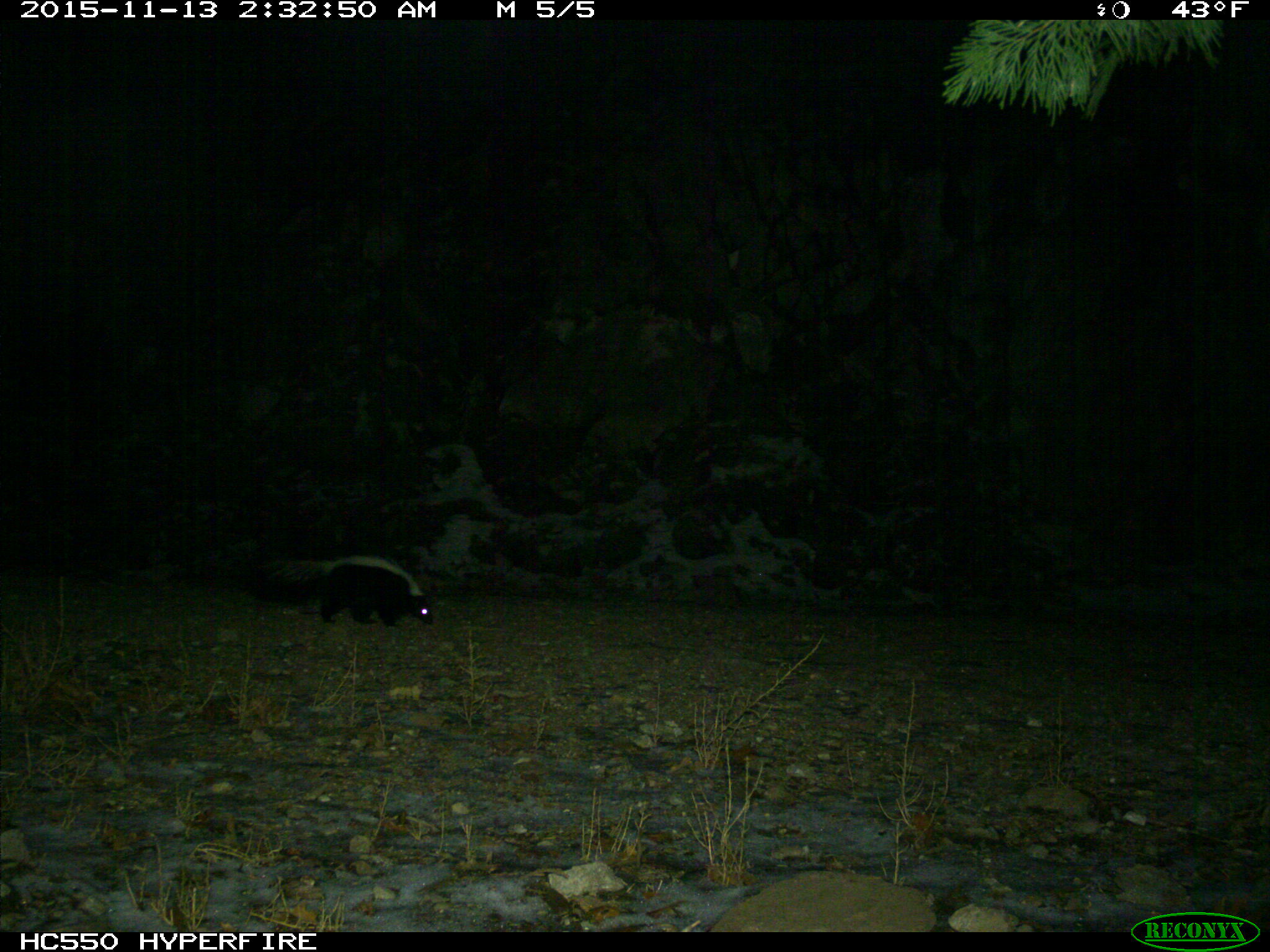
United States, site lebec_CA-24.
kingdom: Animalia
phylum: Chordata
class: Mammalia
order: Carnivora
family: Mephitidae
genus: Mephitis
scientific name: Mephitis mephitis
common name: striped skunk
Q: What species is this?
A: Mephitis mephitis (striped skunk).